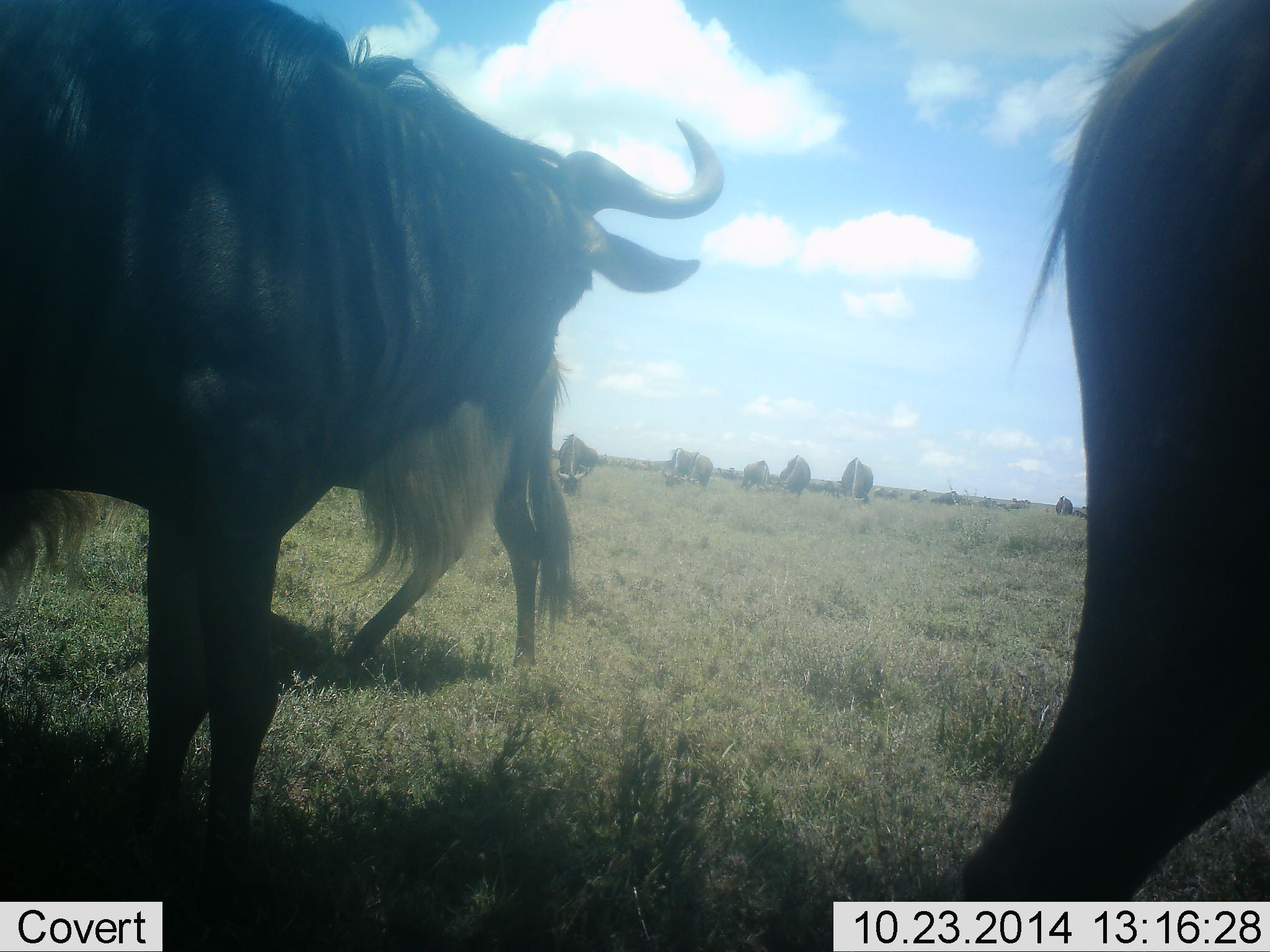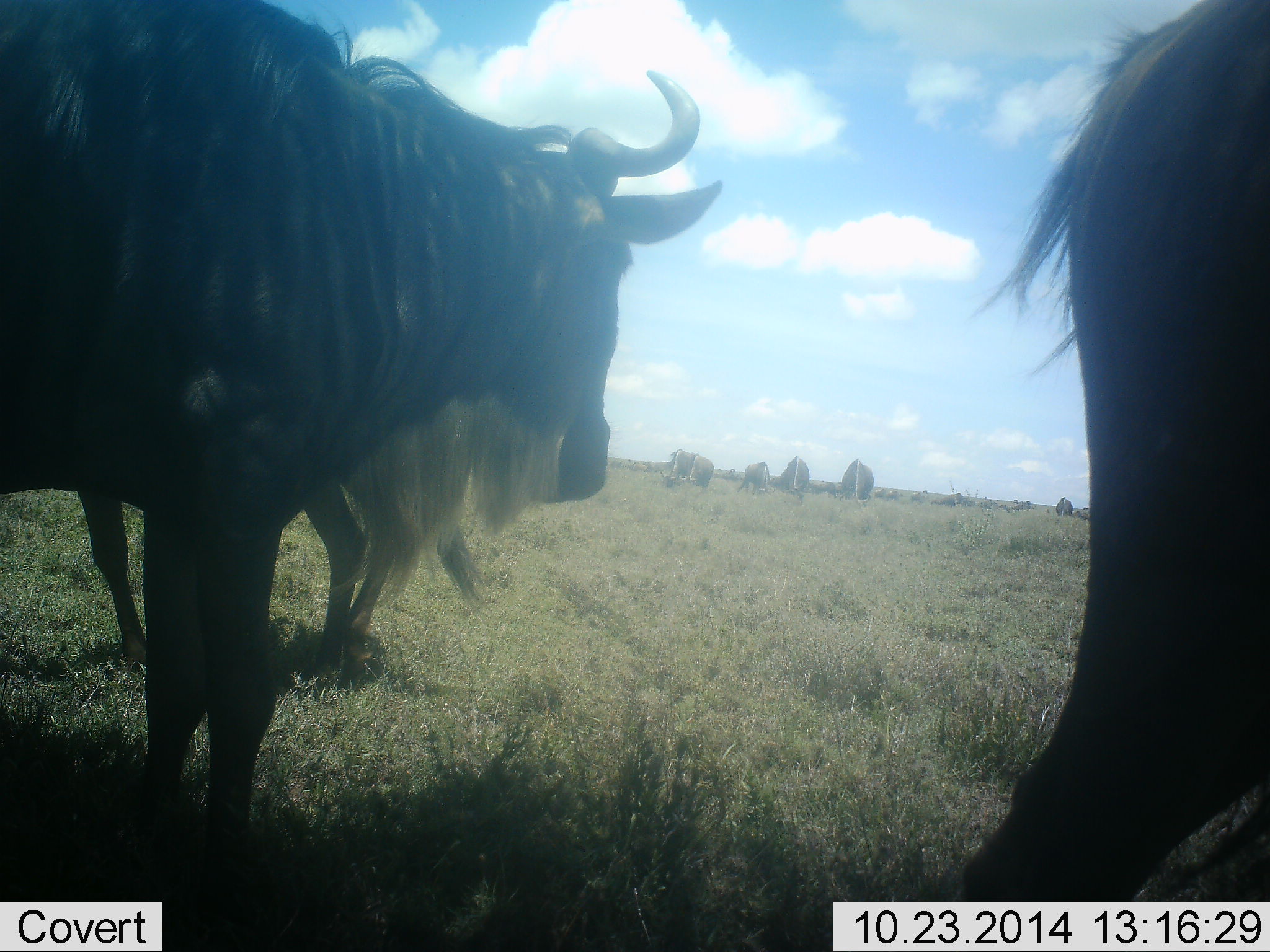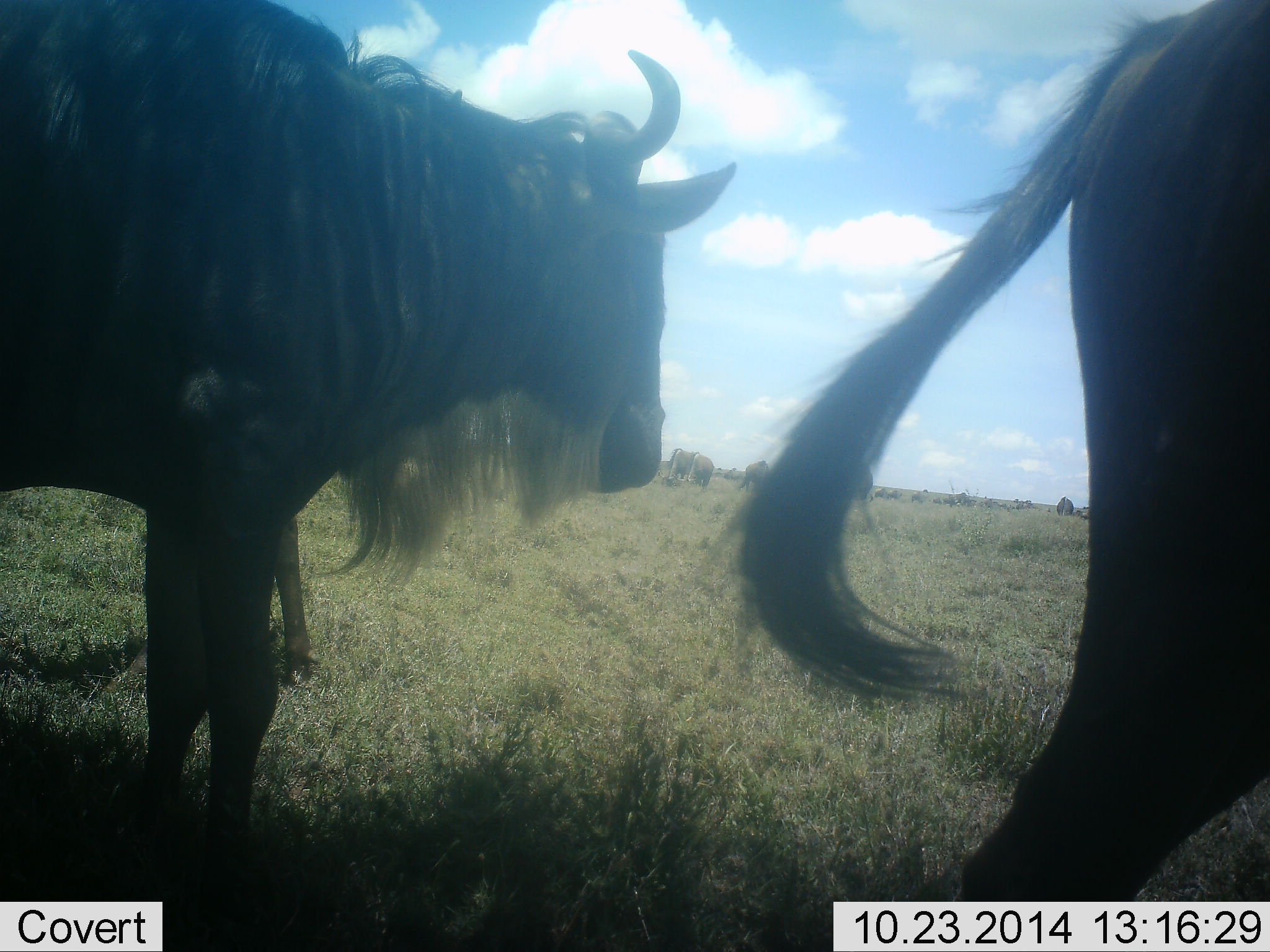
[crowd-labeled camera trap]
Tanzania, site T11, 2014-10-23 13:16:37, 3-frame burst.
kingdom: Animalia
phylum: Chordata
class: Mammalia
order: Artiodactyla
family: Bovidae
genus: Connochaetes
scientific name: Connochaetes taurinus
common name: blue wildebeest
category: wildebeest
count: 11-50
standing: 90%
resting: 0%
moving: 30%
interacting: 0%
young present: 0%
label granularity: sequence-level